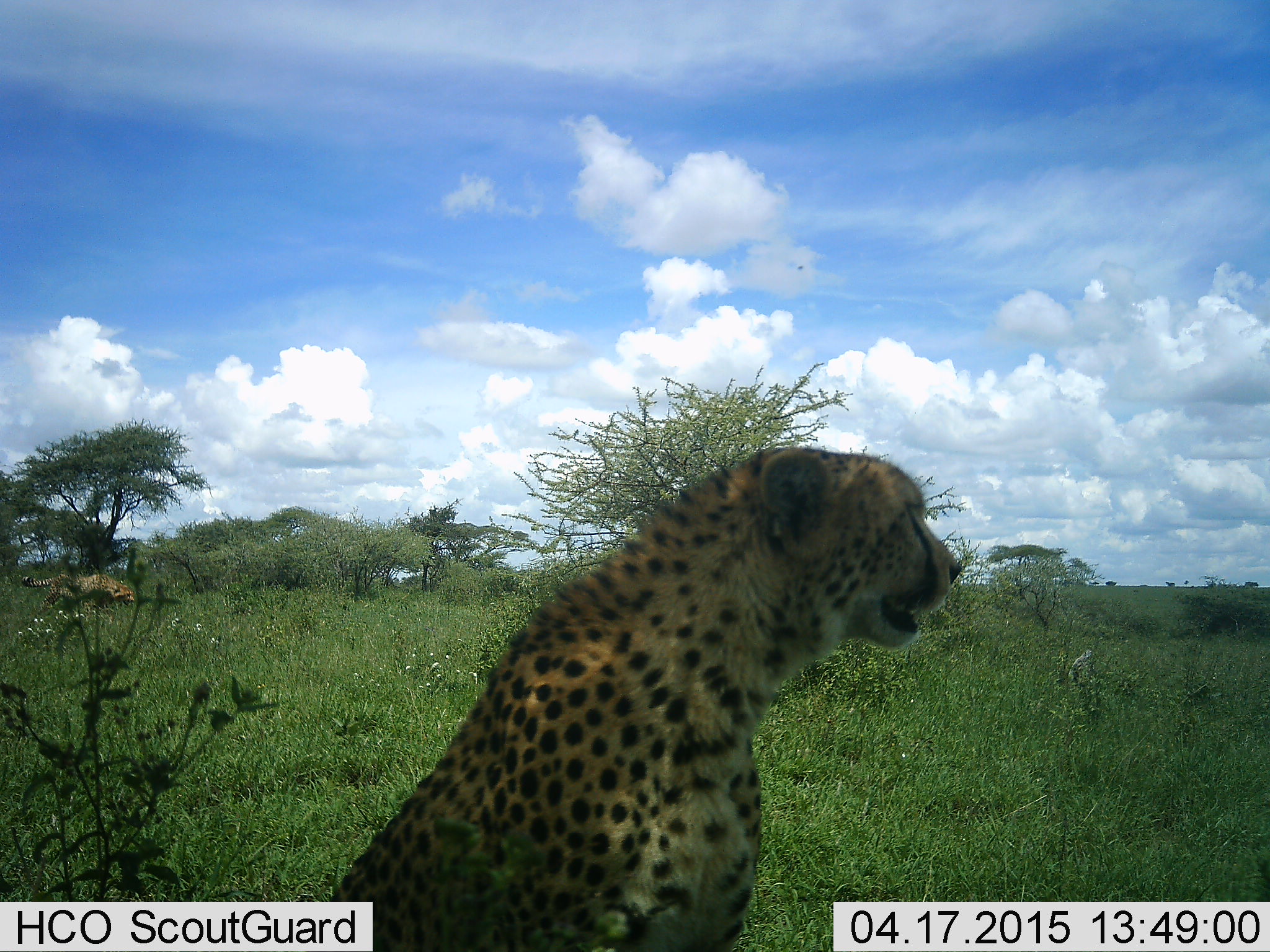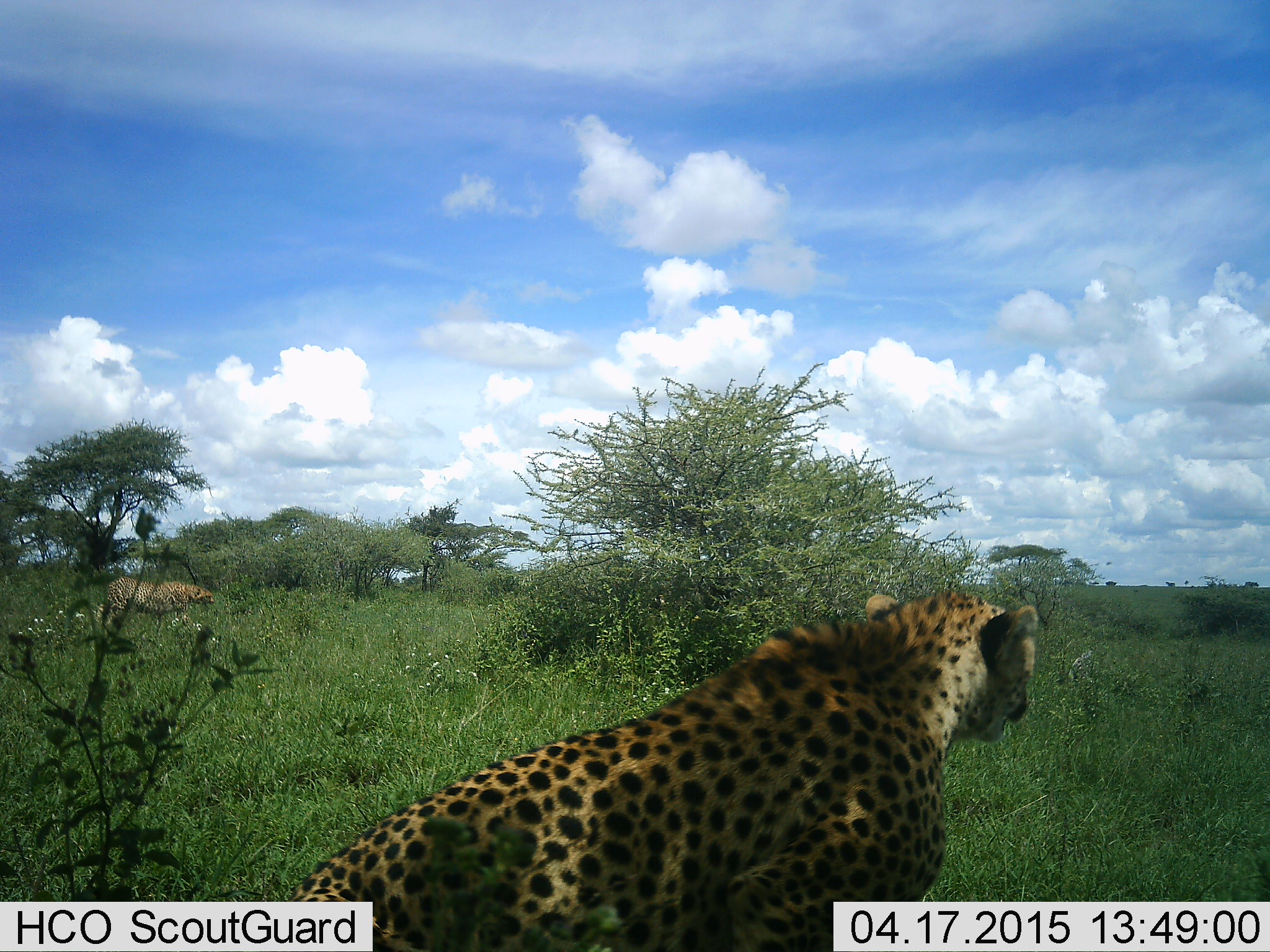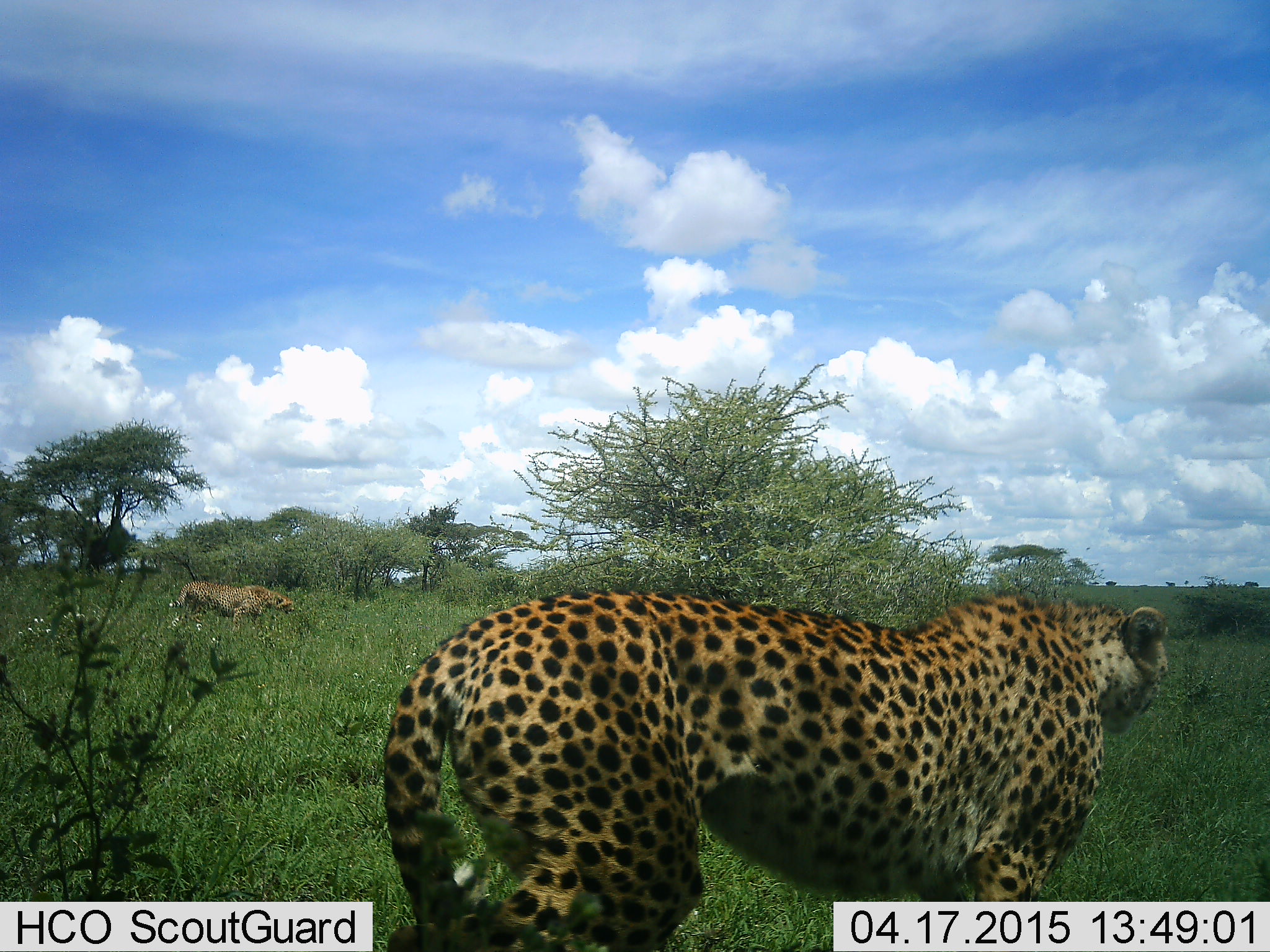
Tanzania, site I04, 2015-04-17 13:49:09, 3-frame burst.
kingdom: Animalia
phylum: Chordata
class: Mammalia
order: Carnivora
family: Felidae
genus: Acinonyx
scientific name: Acinonyx jubatus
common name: cheetah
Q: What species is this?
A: Cheetah (Acinonyx jubatus).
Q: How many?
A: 2.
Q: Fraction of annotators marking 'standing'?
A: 20%.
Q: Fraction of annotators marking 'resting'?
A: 0%.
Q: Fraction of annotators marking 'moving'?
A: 100%.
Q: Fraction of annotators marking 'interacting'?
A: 10%.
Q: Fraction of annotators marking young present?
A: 0%.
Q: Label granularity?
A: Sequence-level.